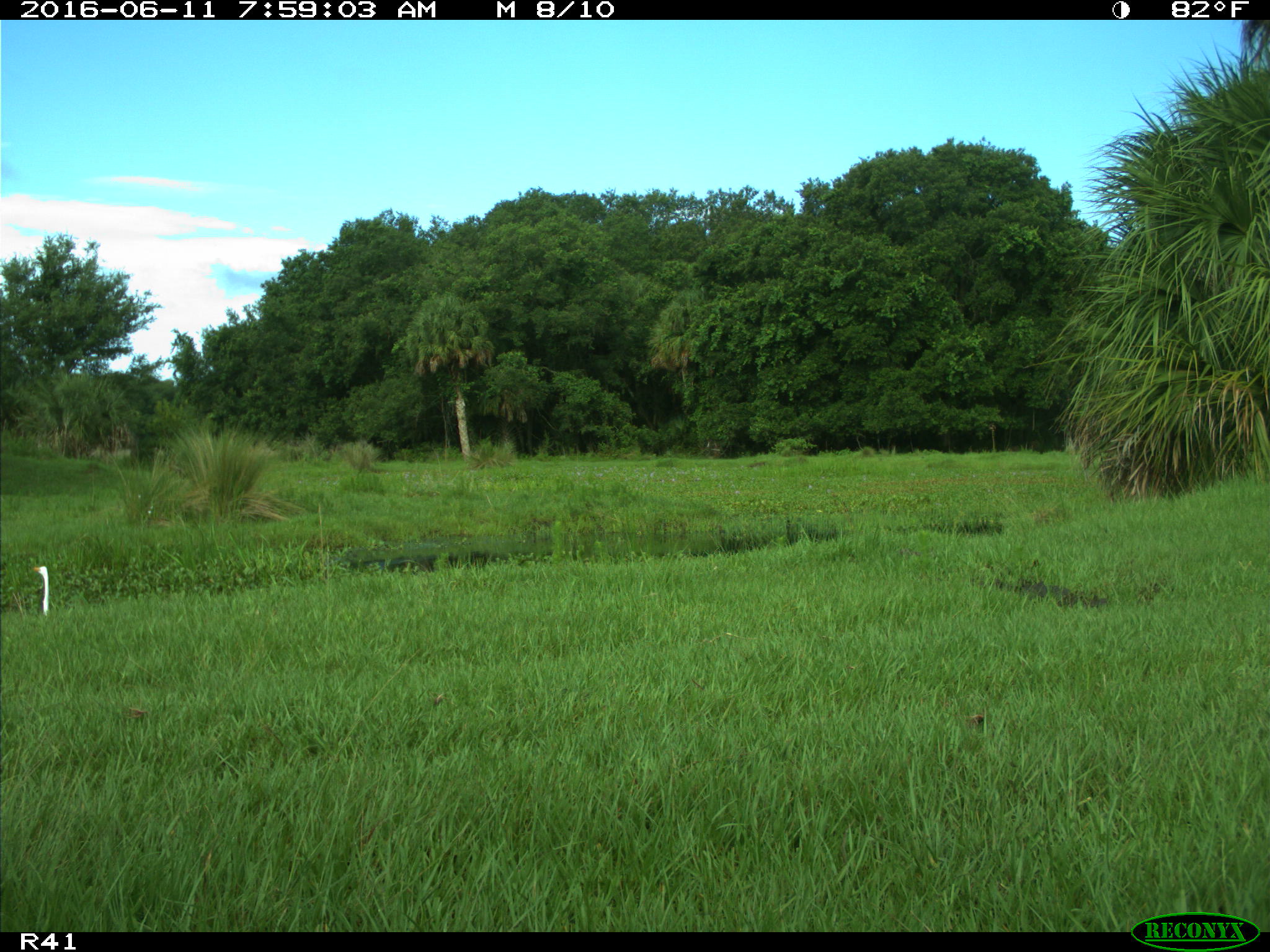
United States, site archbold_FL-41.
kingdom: Animalia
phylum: Chordata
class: Mammalia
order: Artiodactyla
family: Bovidae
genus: Bos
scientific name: Bos taurus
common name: domestic cow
Bos taurus (domestic cow).